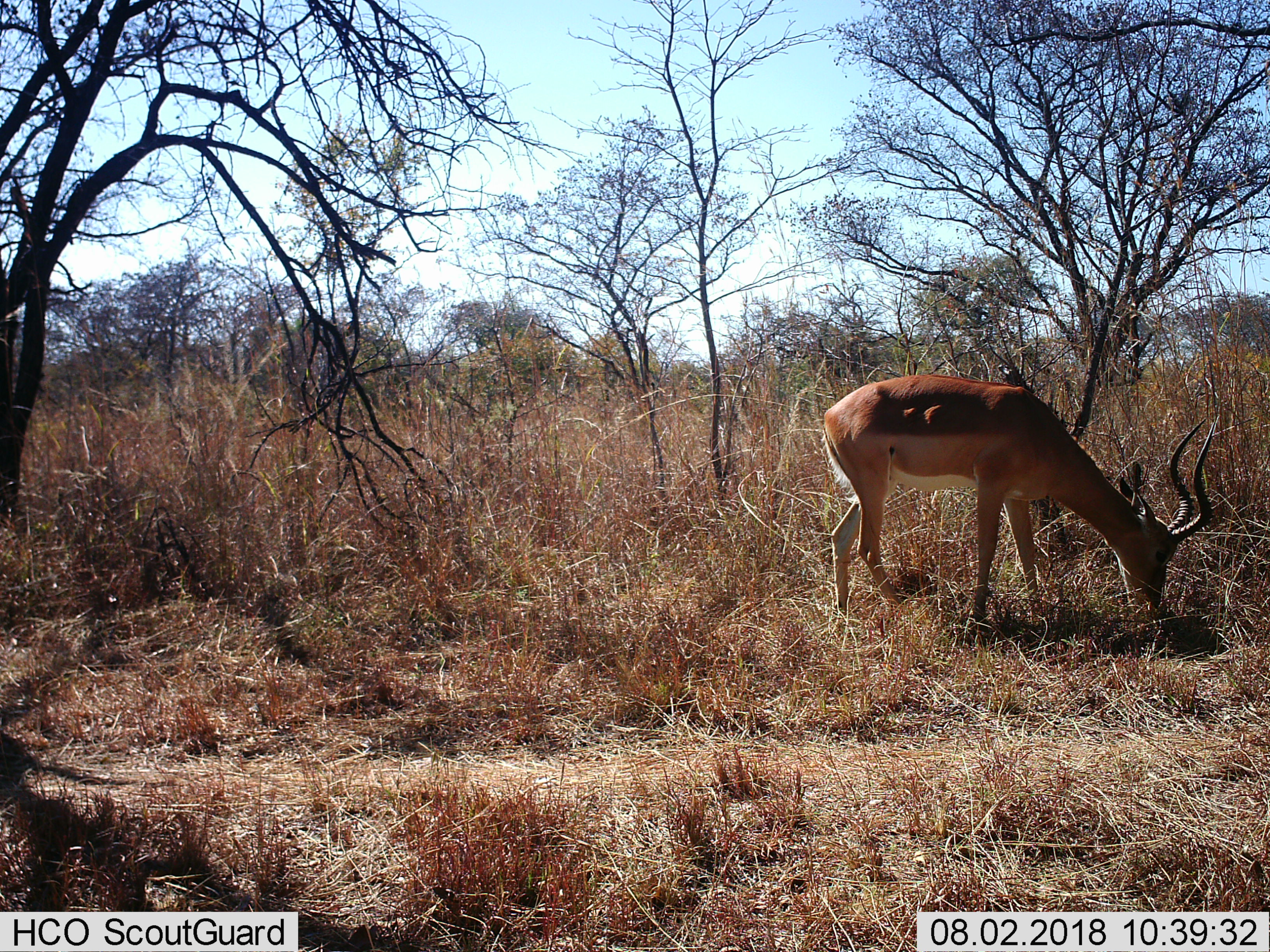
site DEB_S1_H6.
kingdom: Animalia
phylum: Chordata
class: Mammalia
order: Artiodactyla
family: Bovidae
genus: Aepyceros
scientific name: Aepyceros melampus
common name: impala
Impala (Aepyceros melampus), count 1. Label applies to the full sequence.